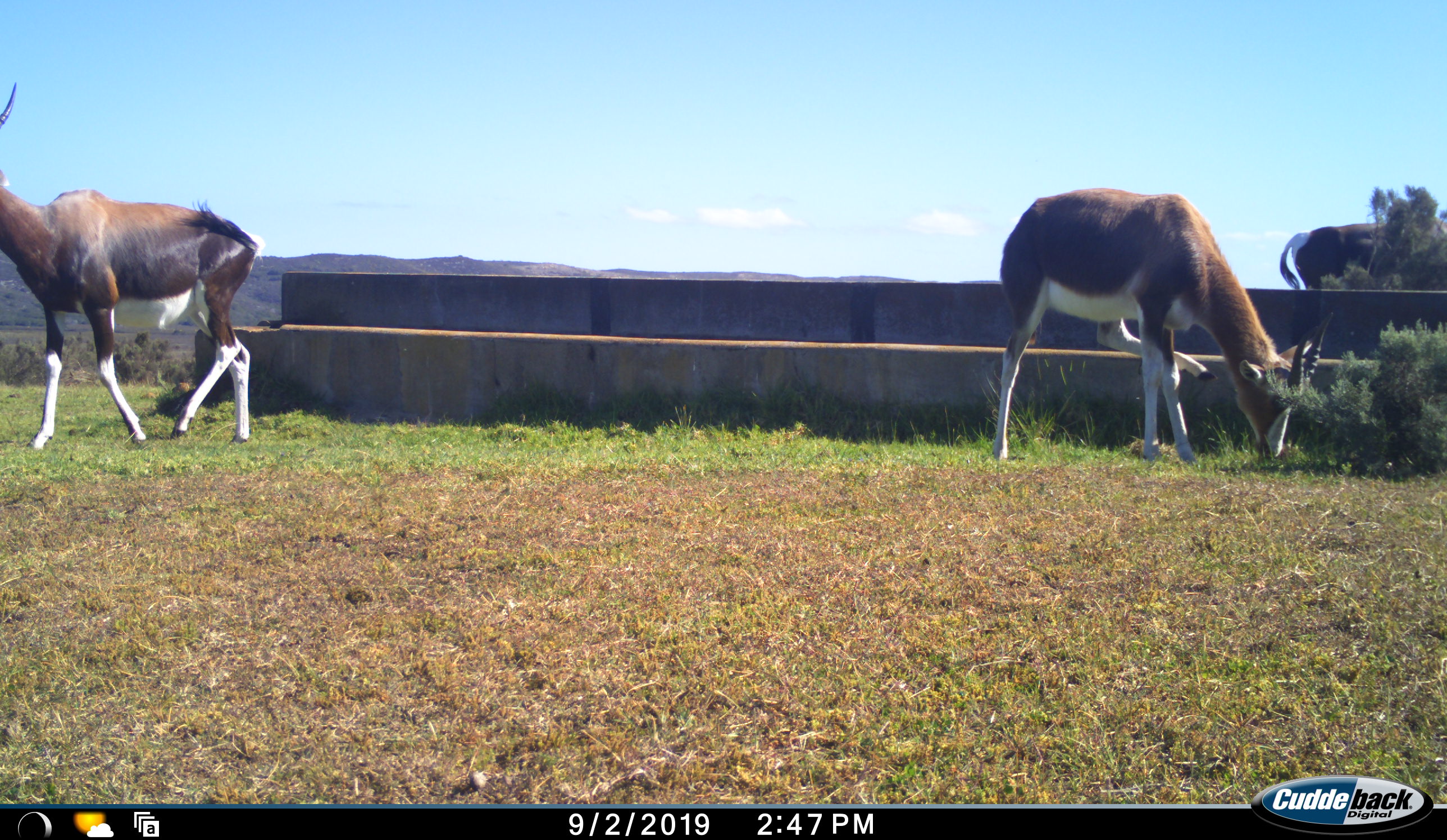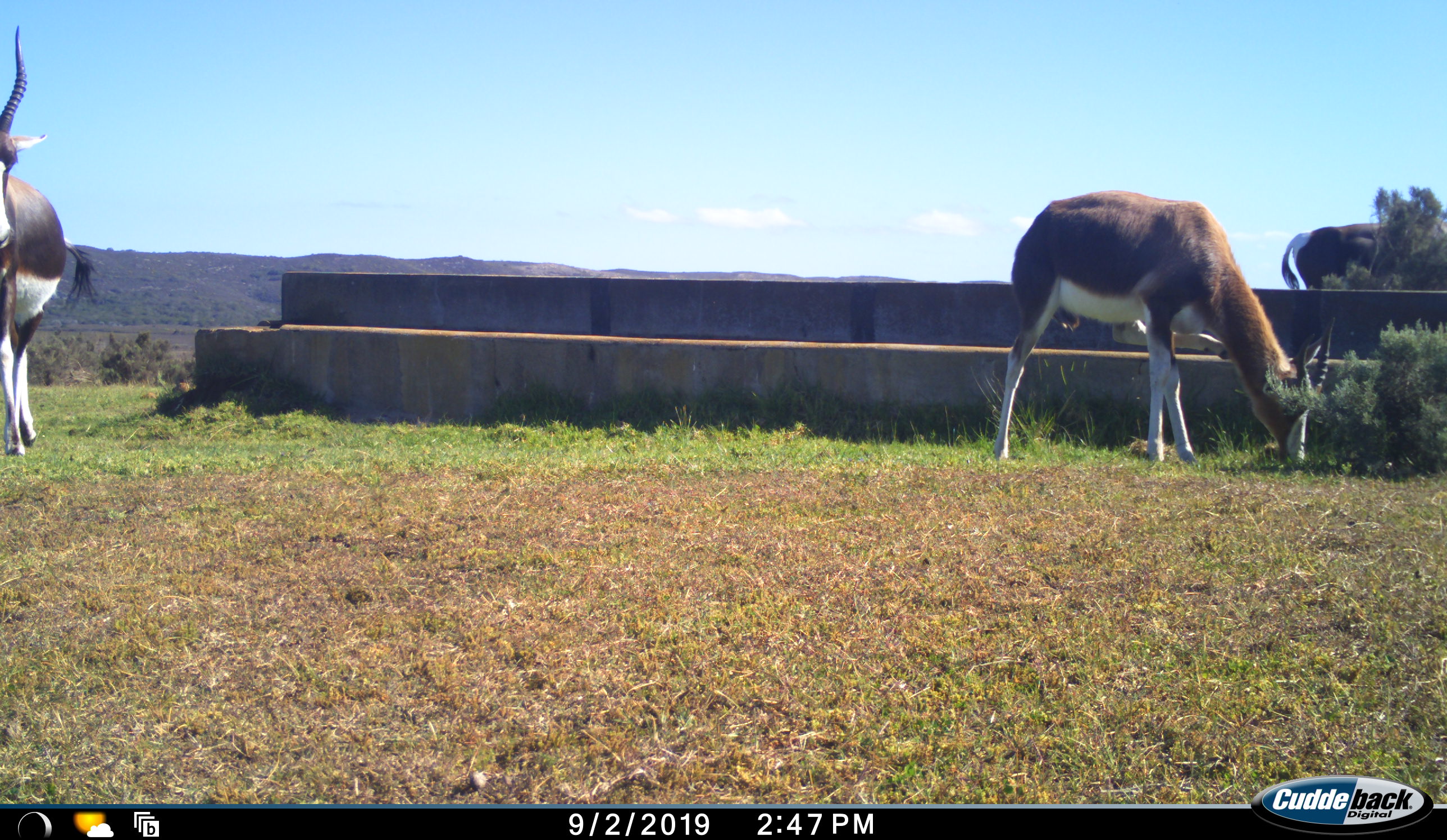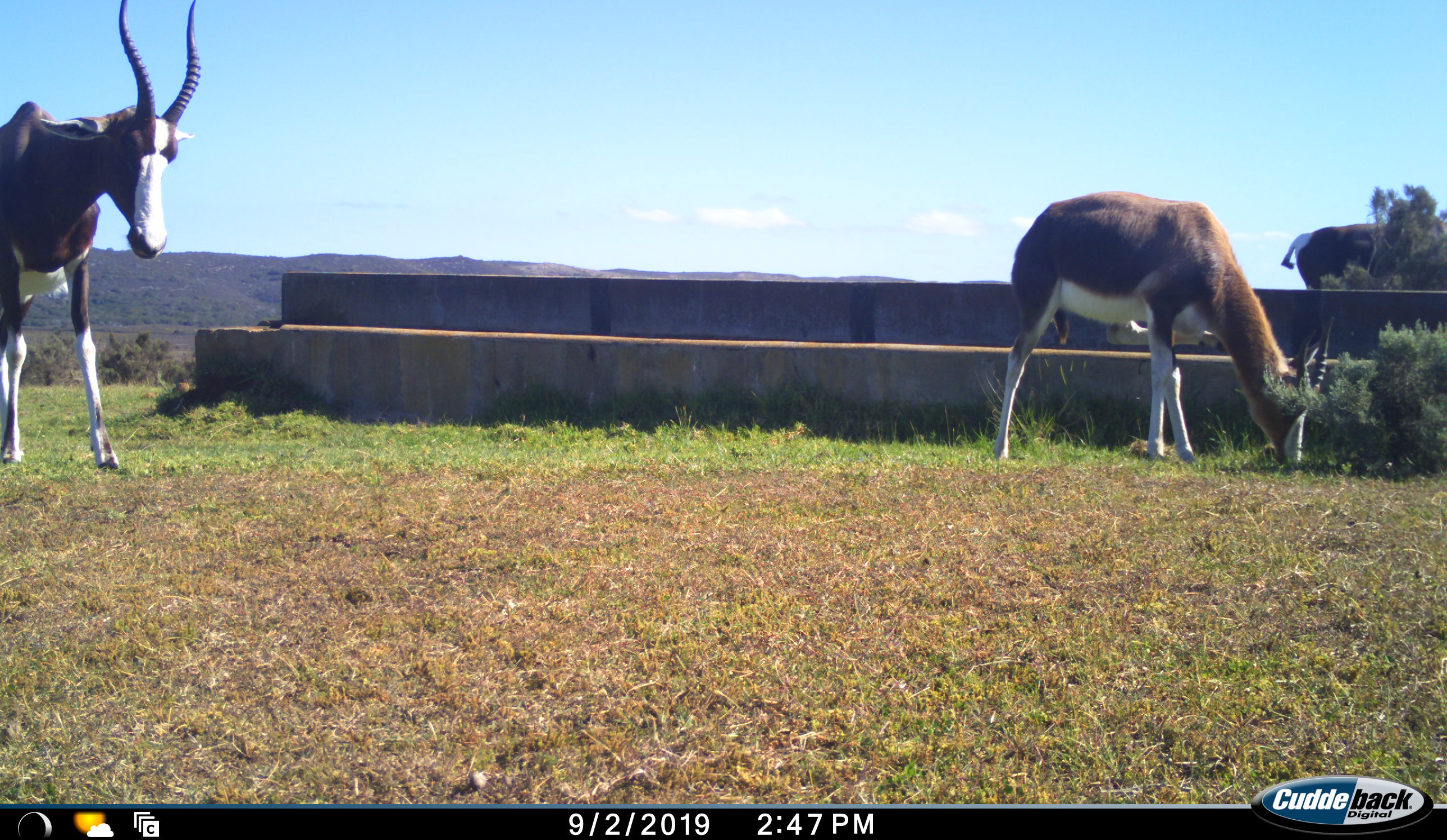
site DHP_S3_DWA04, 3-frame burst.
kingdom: Animalia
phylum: Chordata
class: Mammalia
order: Artiodactyla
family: Bovidae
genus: Damaliscus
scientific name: Damaliscus pygargus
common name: bontebok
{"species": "bontebok (Damaliscus pygargus)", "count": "3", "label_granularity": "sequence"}